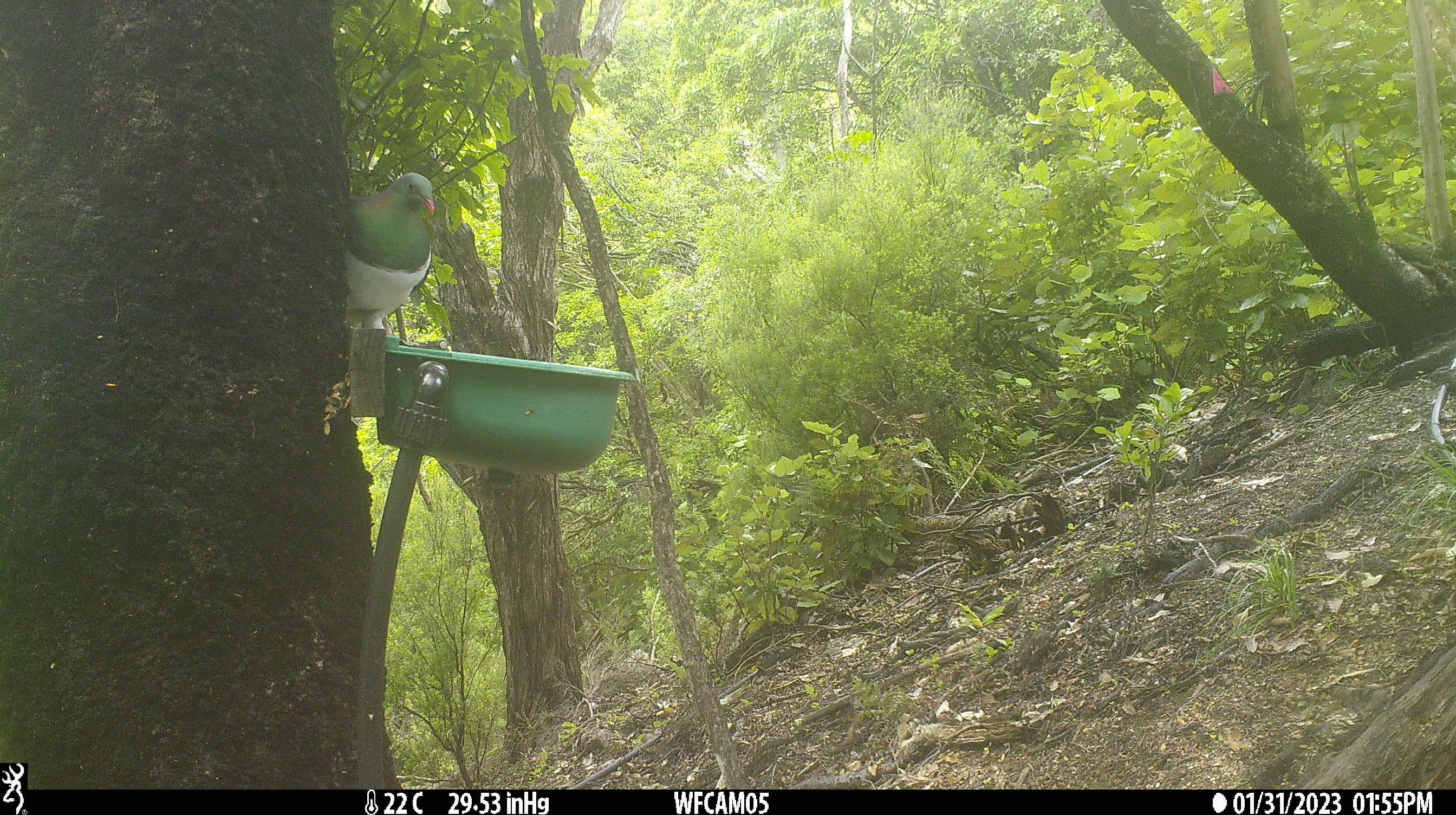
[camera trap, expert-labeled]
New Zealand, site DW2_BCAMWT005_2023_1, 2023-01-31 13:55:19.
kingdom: Animalia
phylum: Chordata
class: Aves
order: Columbiformes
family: Columbidae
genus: Hemiphaga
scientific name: Hemiphaga novaeseelandiae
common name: new zealand pigeon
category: kereru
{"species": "kereru (new zealand pigeon) (Hemiphaga novaeseelandiae)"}